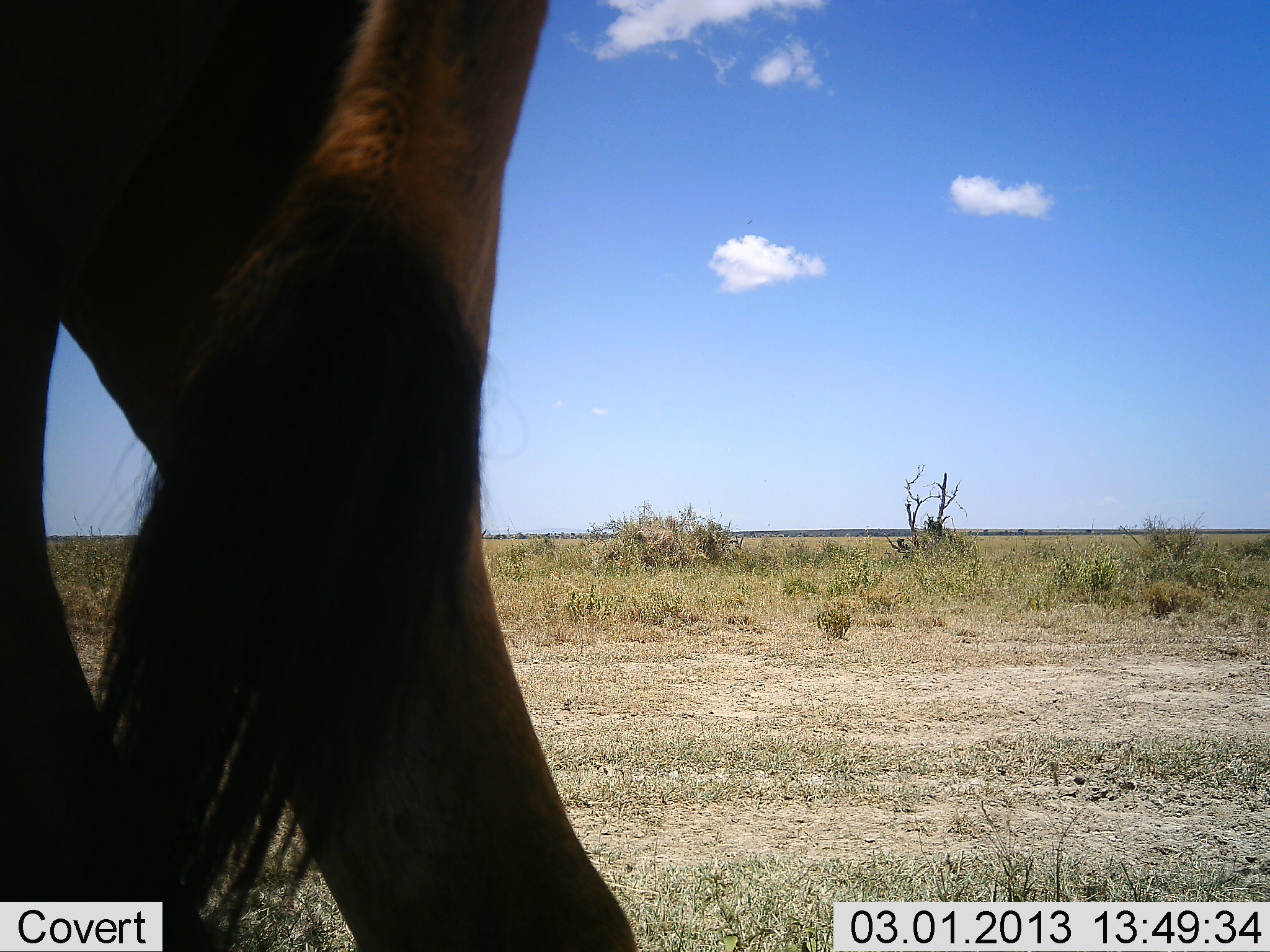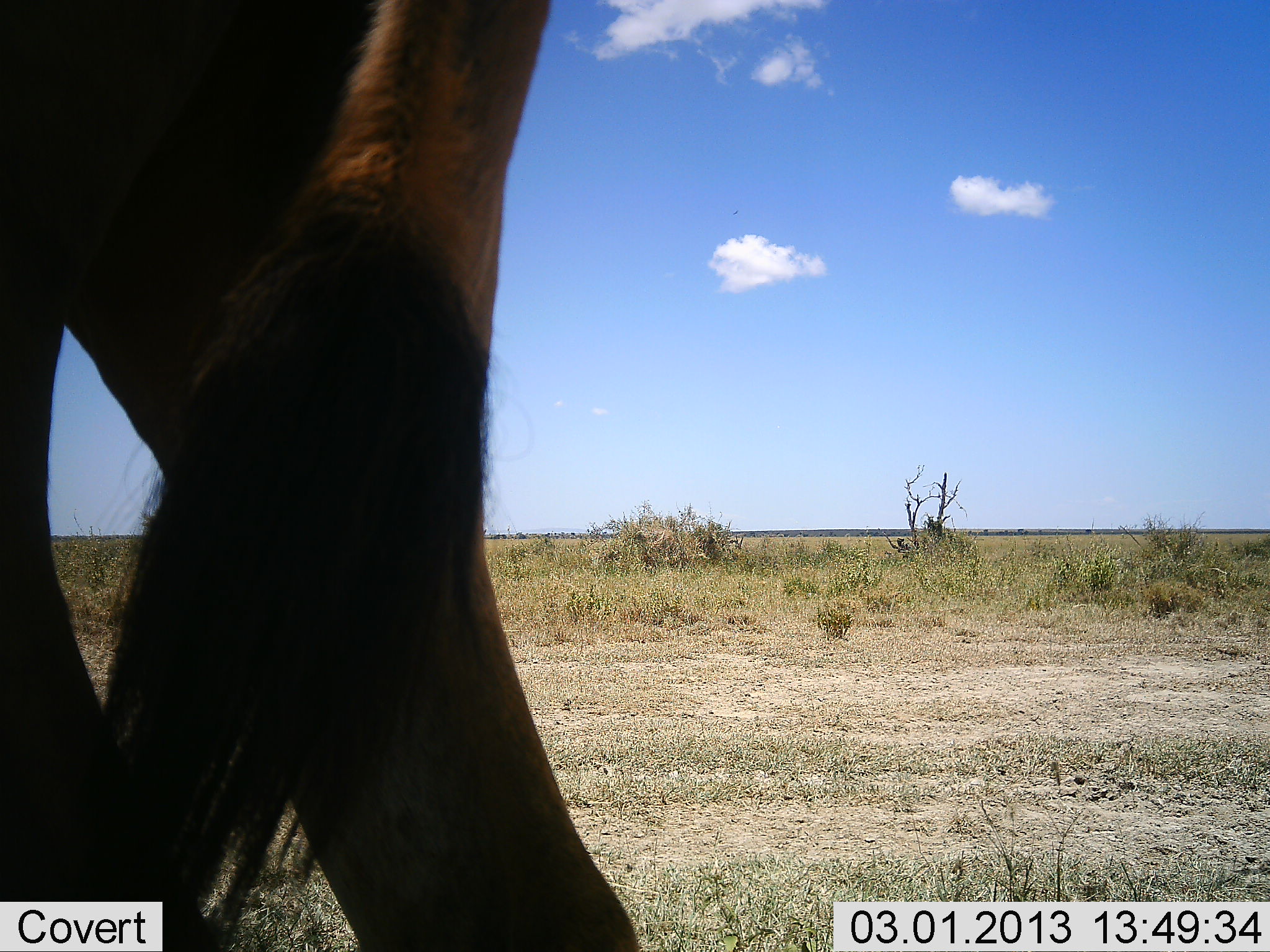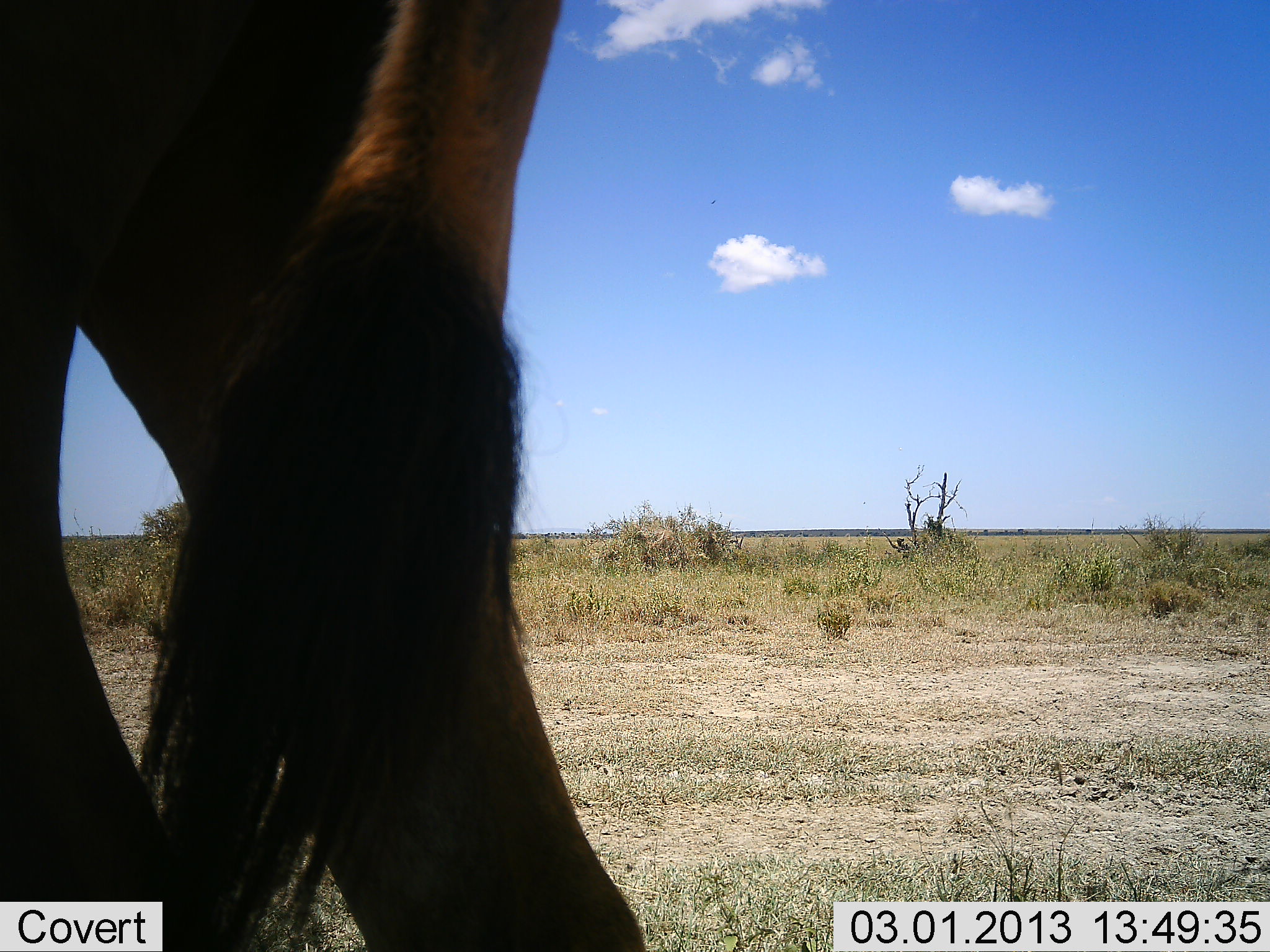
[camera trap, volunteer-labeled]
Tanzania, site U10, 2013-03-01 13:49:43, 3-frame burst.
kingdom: Animalia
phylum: Chordata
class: Mammalia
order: Artiodactyla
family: Bovidae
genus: Tragelaphus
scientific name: Tragelaphus oryx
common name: eland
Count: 1.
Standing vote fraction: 100%.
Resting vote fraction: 0%.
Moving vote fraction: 0%.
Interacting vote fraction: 0%.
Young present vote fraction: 0%.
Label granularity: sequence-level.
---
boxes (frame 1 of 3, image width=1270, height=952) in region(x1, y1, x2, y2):
animal: region(0, 1, 653, 952)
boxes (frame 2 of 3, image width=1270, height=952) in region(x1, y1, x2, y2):
animal: region(0, 0, 647, 952)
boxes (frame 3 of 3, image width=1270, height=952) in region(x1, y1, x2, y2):
animal: region(0, 0, 650, 952)